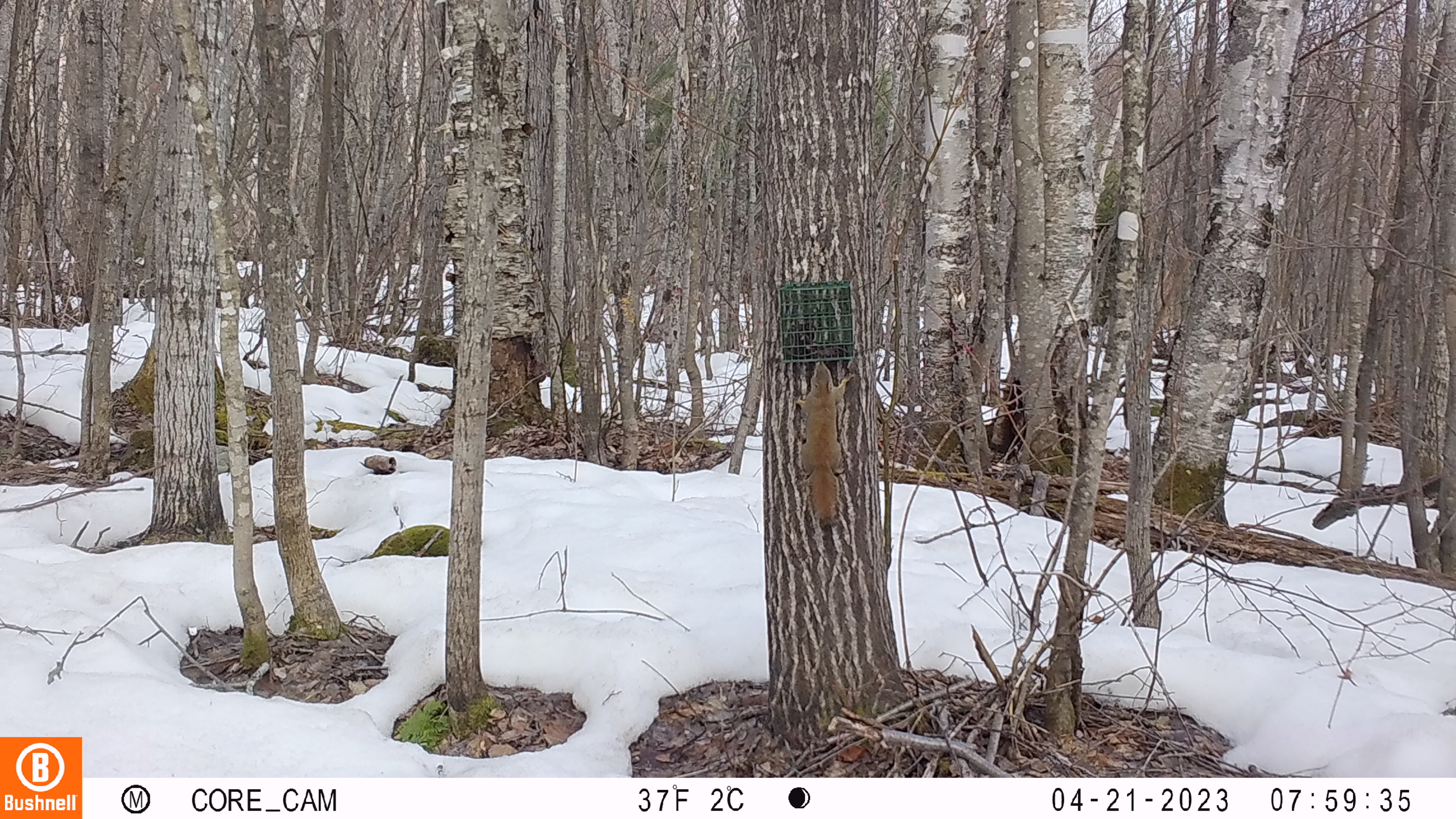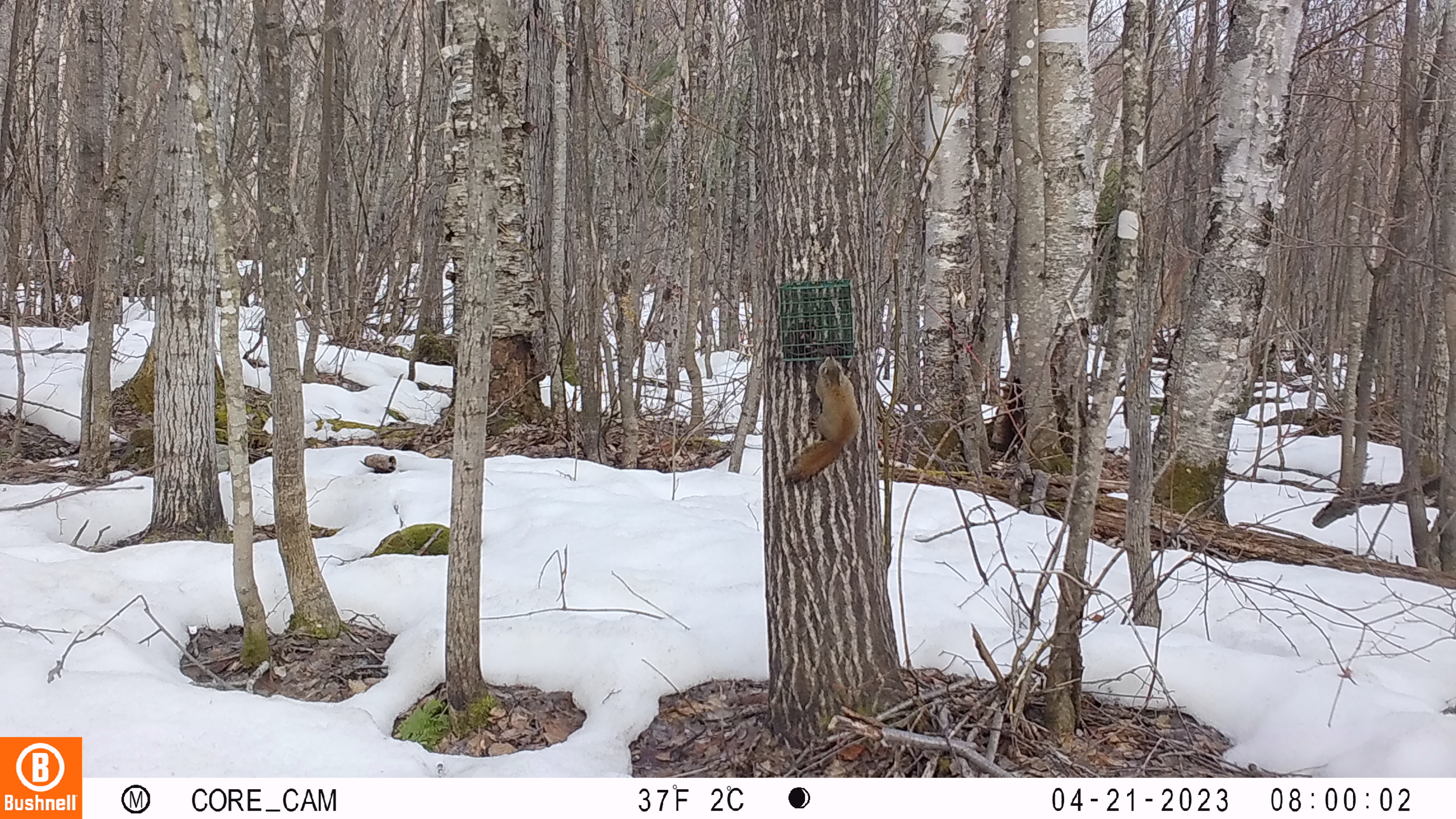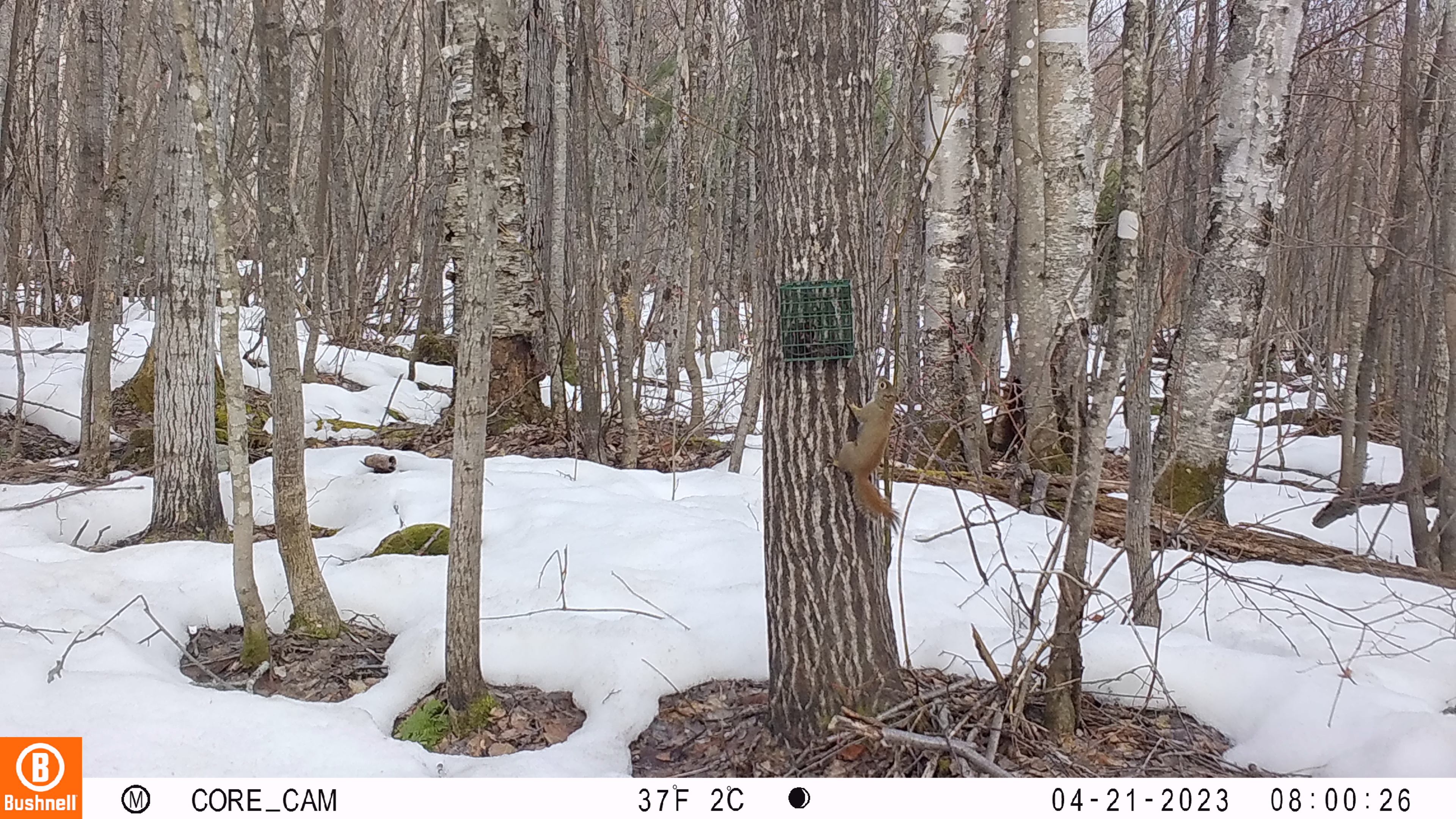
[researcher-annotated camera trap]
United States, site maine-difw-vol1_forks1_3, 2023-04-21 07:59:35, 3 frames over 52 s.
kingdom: Animalia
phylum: Chordata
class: Mammalia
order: Rodentia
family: Sciuridae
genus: Tamiasciurus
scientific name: Tamiasciurus hudsonicus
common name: red squirrel